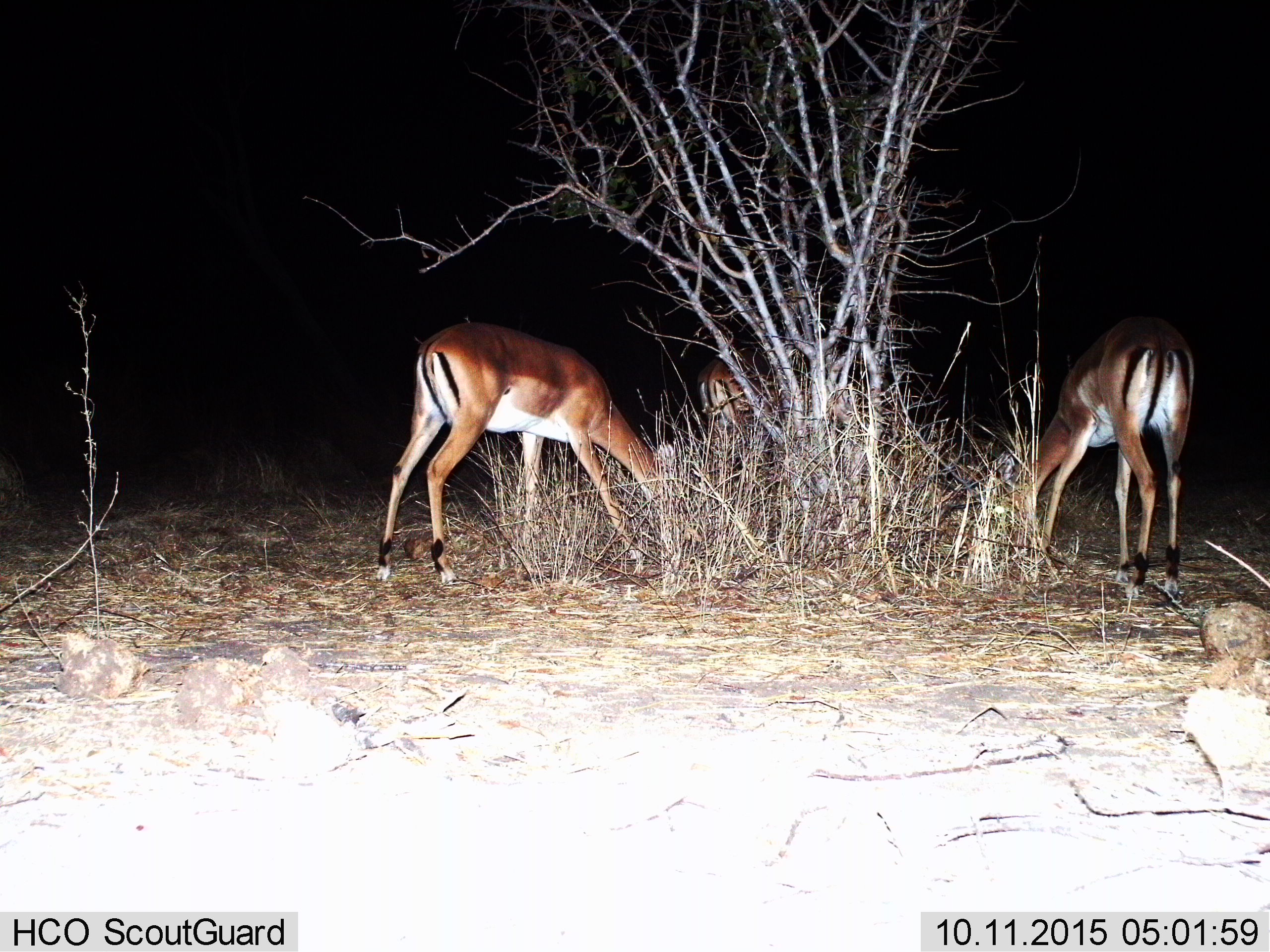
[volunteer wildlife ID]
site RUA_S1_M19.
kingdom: Animalia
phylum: Chordata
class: Mammalia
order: Artiodactyla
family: Bovidae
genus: Aepyceros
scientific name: Aepyceros melampus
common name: impala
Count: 3.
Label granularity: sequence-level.